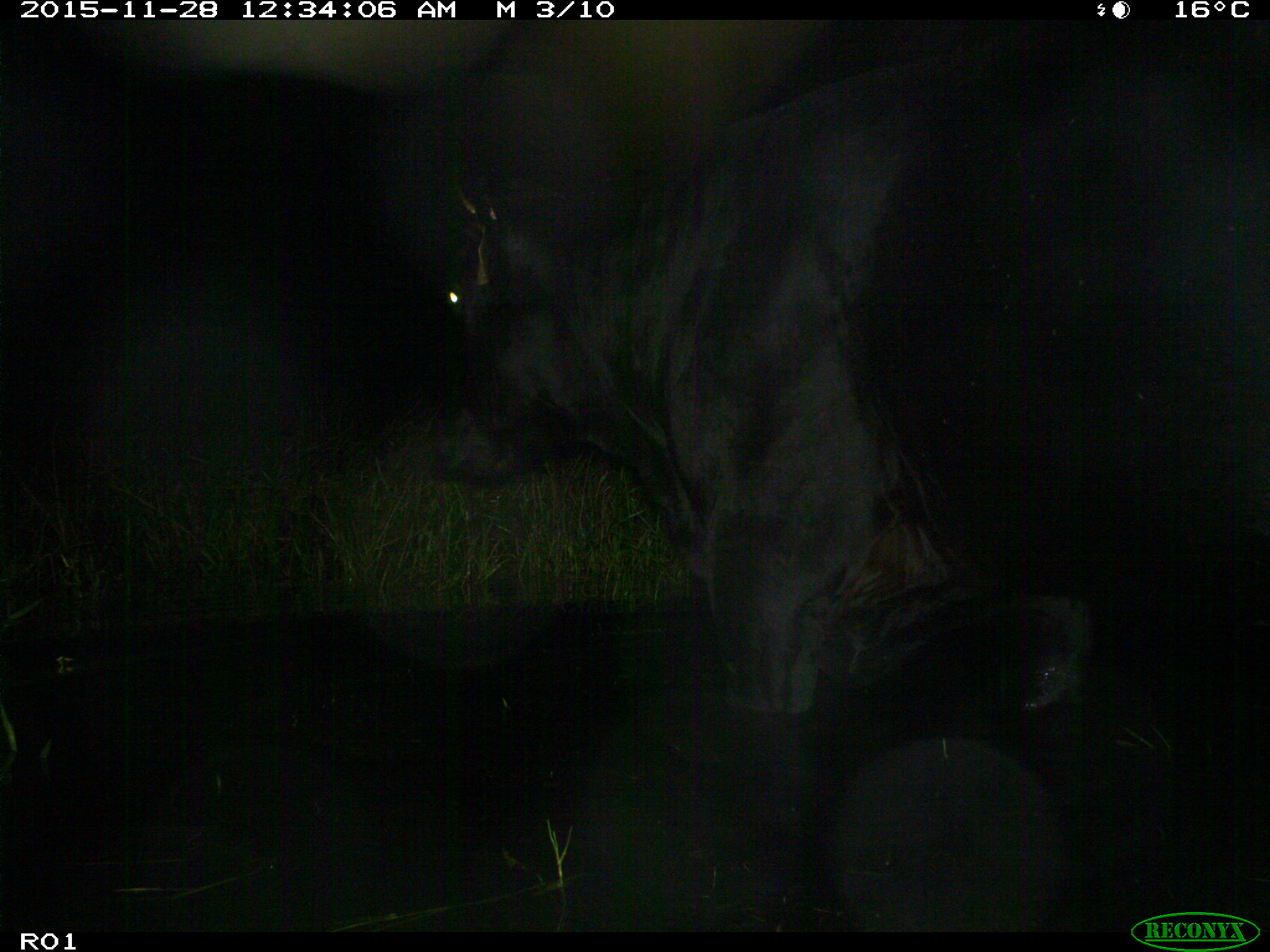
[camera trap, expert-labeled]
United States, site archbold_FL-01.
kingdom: Animalia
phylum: Chordata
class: Mammalia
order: Artiodactyla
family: Bovidae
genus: Bos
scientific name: Bos taurus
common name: domestic cow